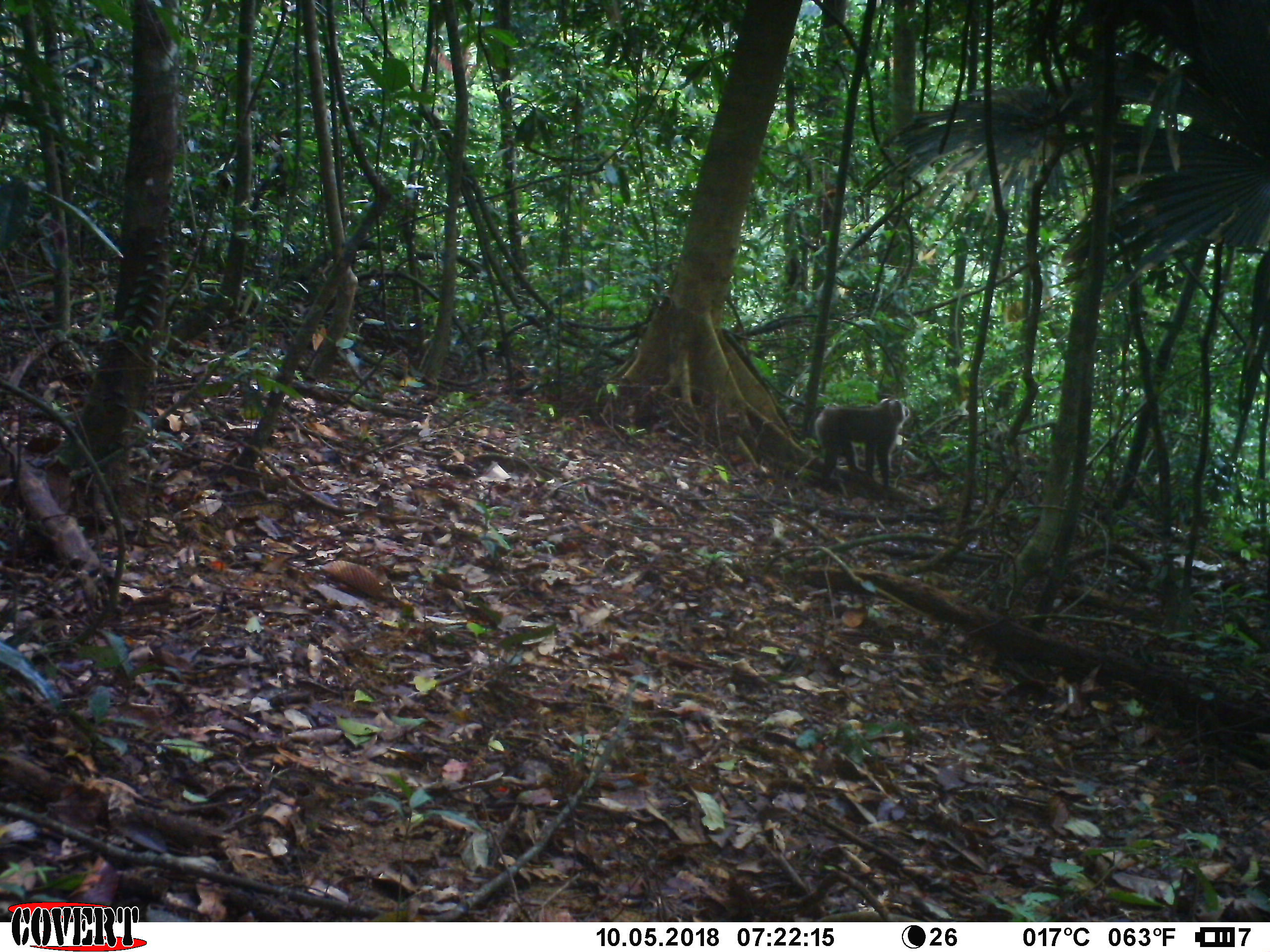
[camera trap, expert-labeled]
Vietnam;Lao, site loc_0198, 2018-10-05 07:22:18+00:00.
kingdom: Animalia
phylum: Chordata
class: Mammalia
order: Primates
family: Cercopithecidae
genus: Macaca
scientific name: Macaca nemestrina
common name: pig-tailed macaque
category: pig tailed macaque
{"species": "pig tailed macaque (pig-tailed macaque) (Macaca nemestrina)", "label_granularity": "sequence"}